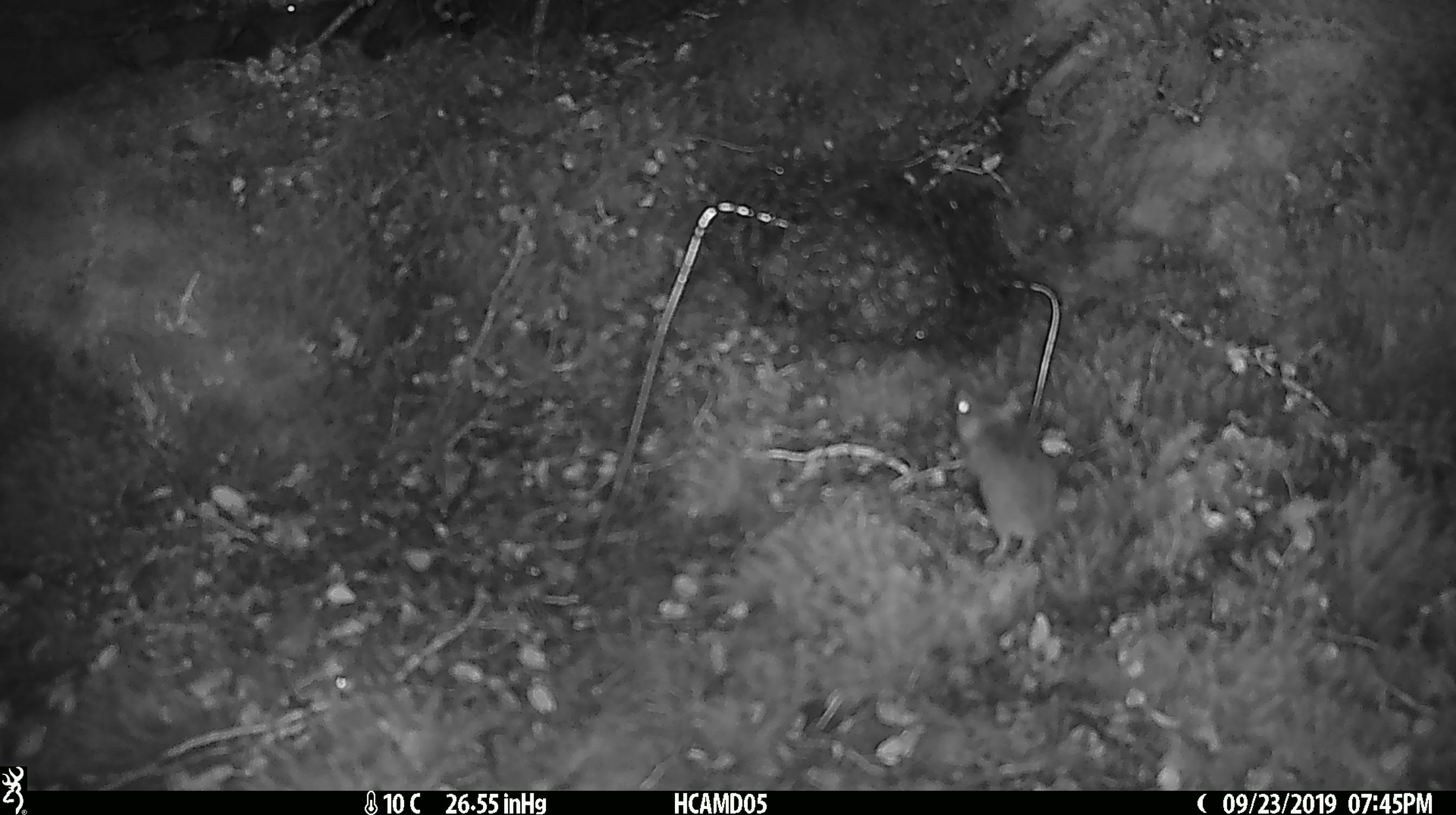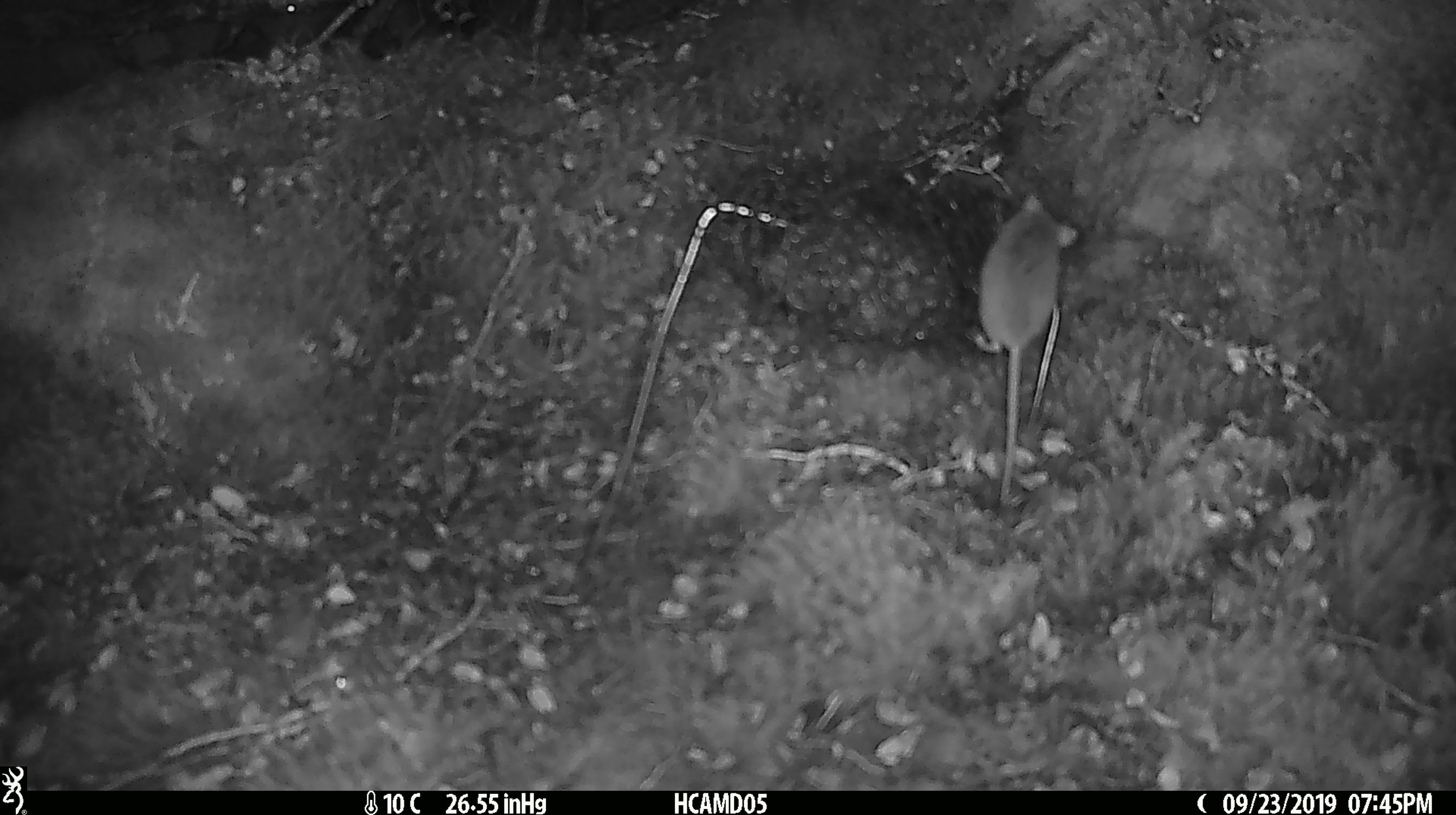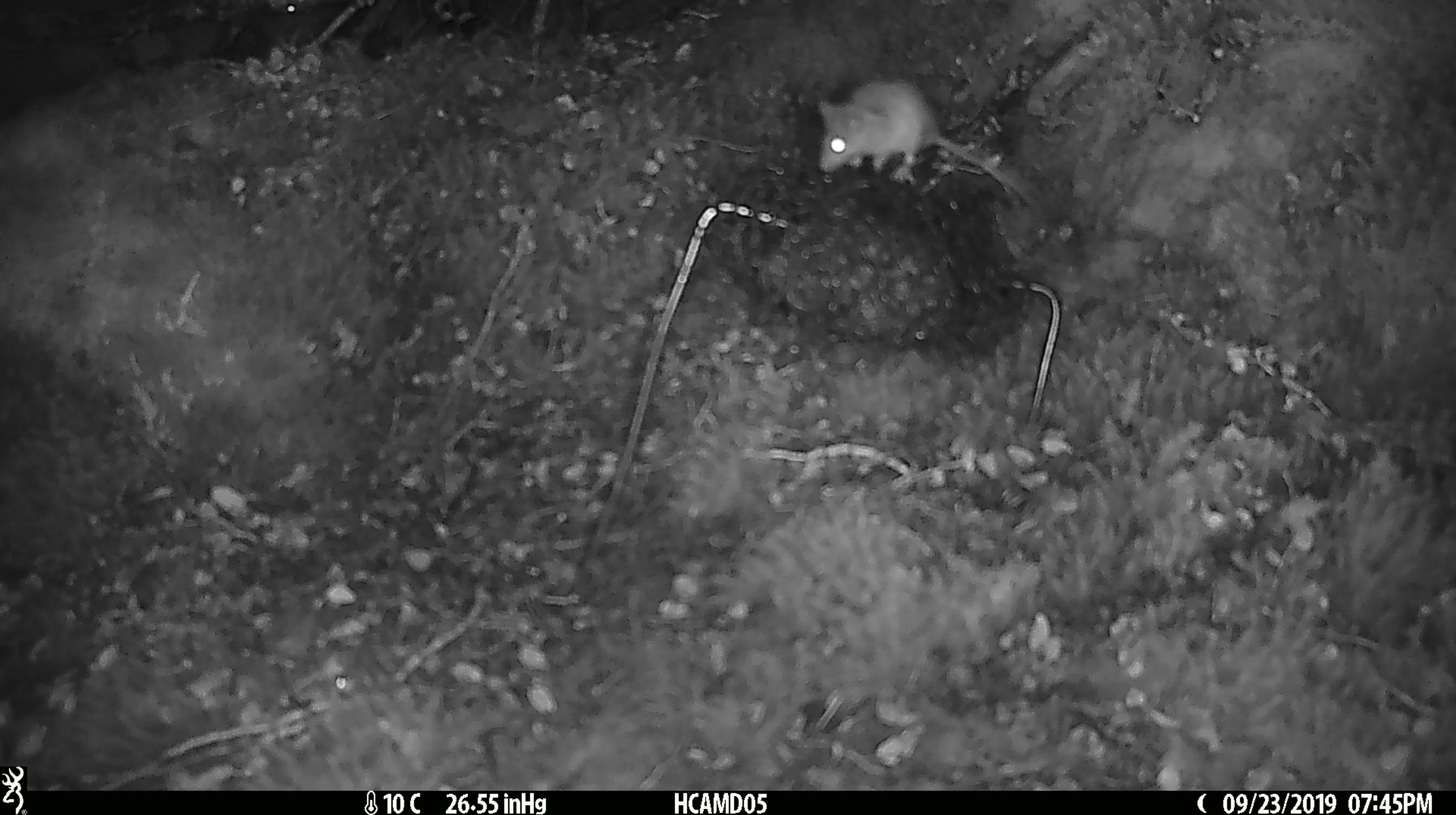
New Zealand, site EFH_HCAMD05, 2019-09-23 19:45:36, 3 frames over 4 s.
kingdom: Animalia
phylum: Chordata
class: Mammalia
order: Rodentia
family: Muridae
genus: Mus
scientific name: Mus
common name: mouse